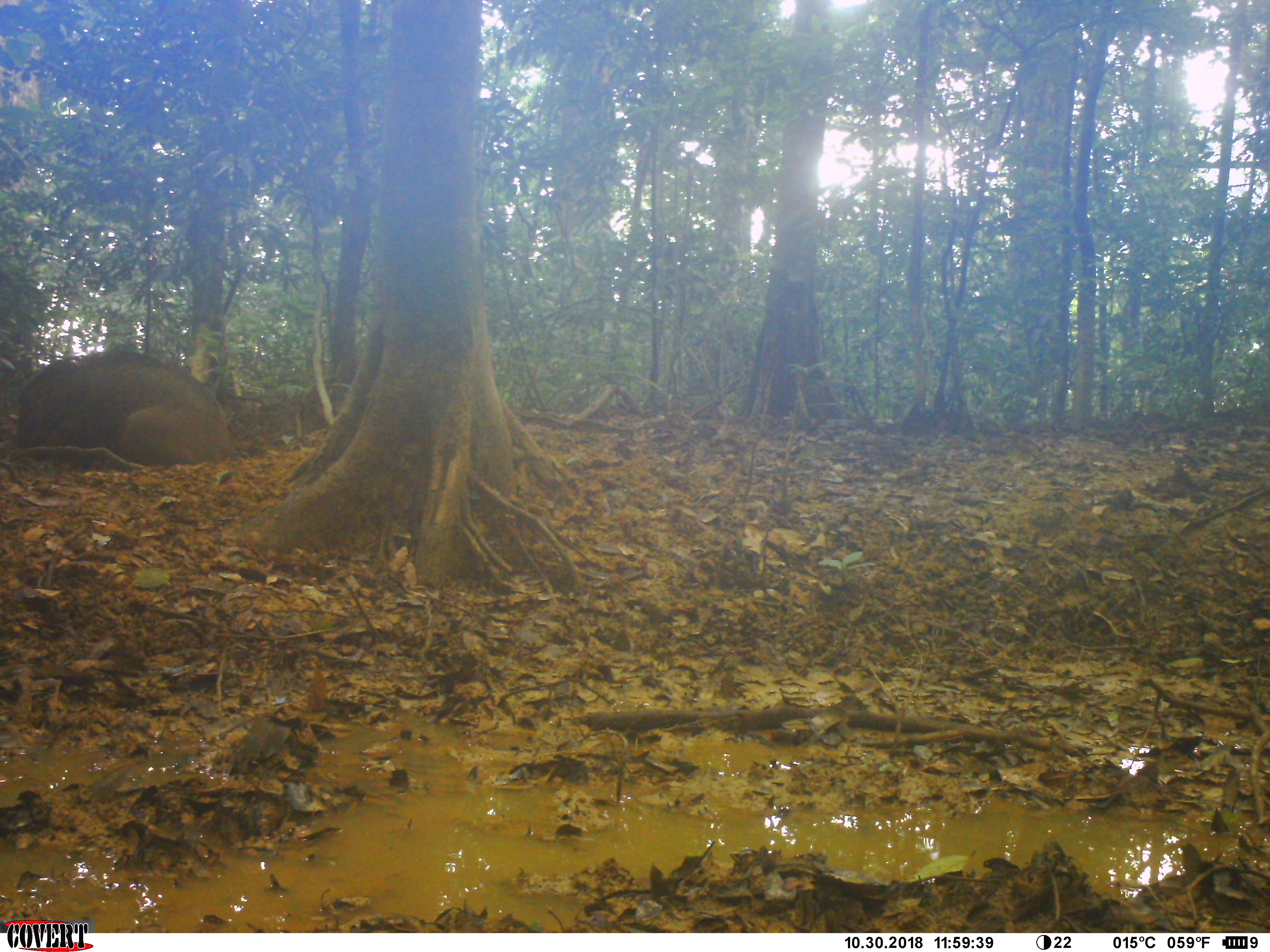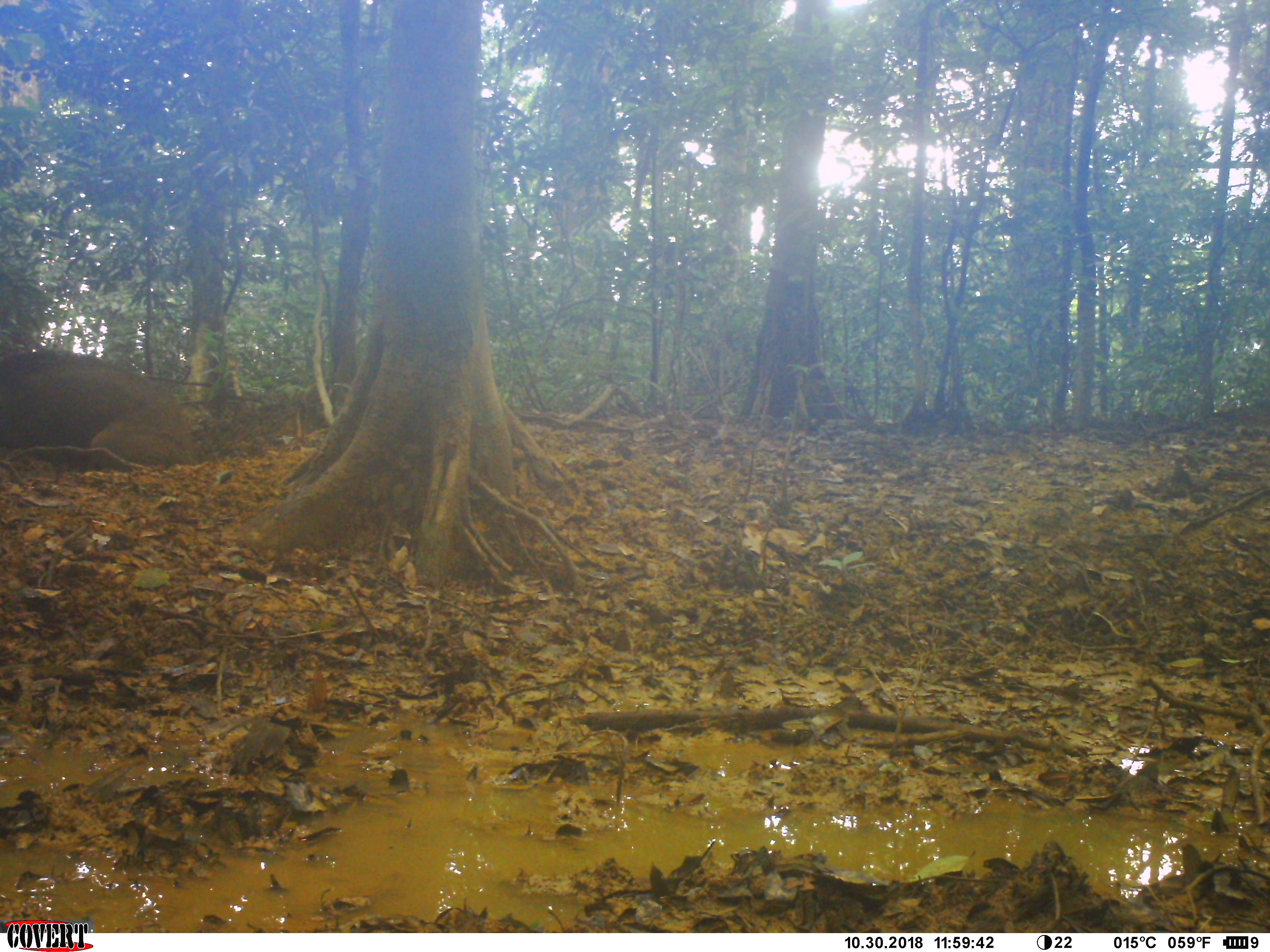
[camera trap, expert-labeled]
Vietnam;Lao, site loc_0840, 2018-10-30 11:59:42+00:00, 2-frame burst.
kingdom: Animalia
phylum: Chordata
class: Mammalia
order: Artiodactyla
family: Suidae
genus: Sus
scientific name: Sus scrofa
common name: eurasian wild pig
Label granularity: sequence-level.